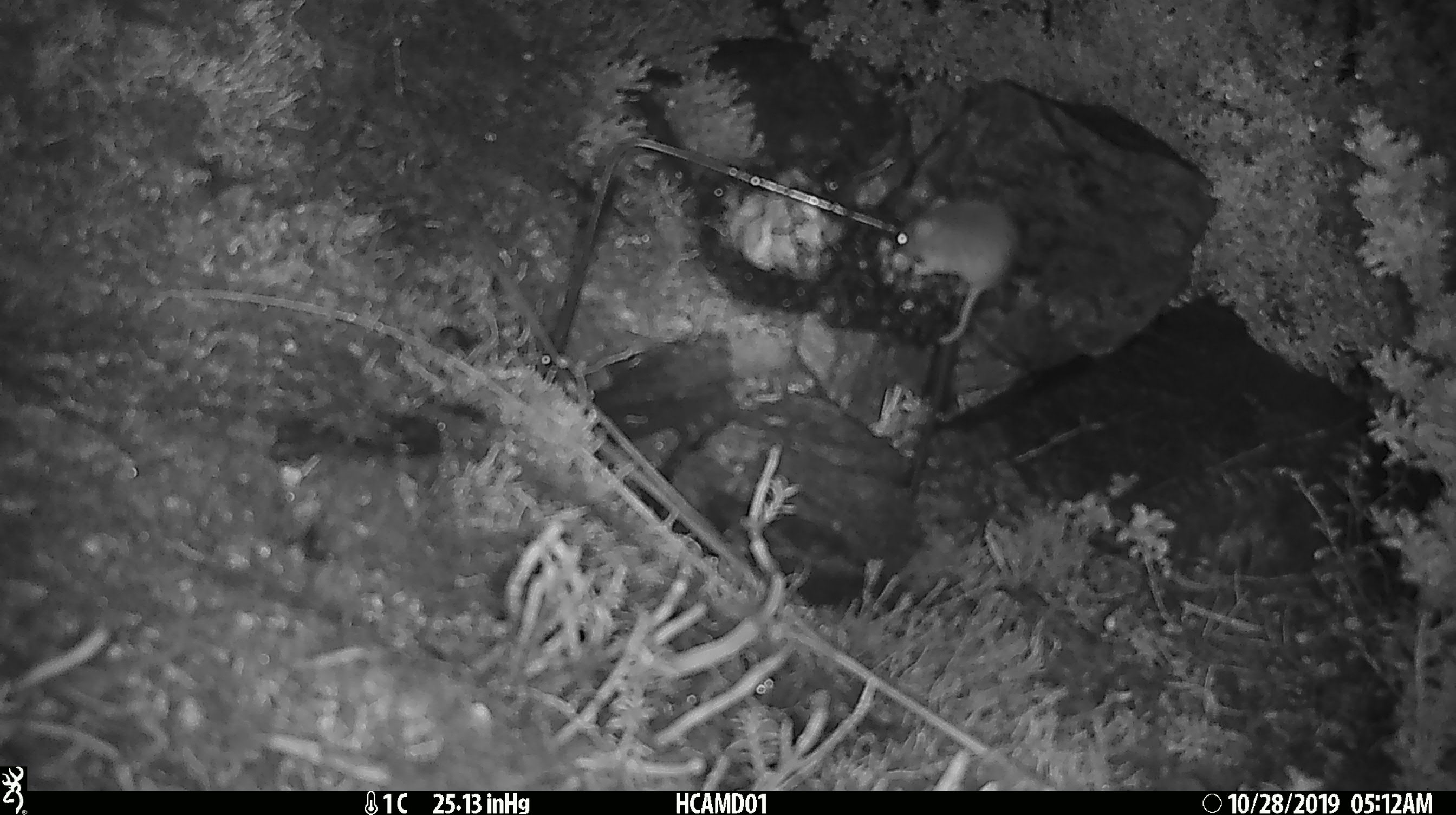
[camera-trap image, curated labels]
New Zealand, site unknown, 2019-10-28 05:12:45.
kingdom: Animalia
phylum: Chordata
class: Mammalia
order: Rodentia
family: Muridae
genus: Mus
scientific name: Mus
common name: mouse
Mouse (Mus).